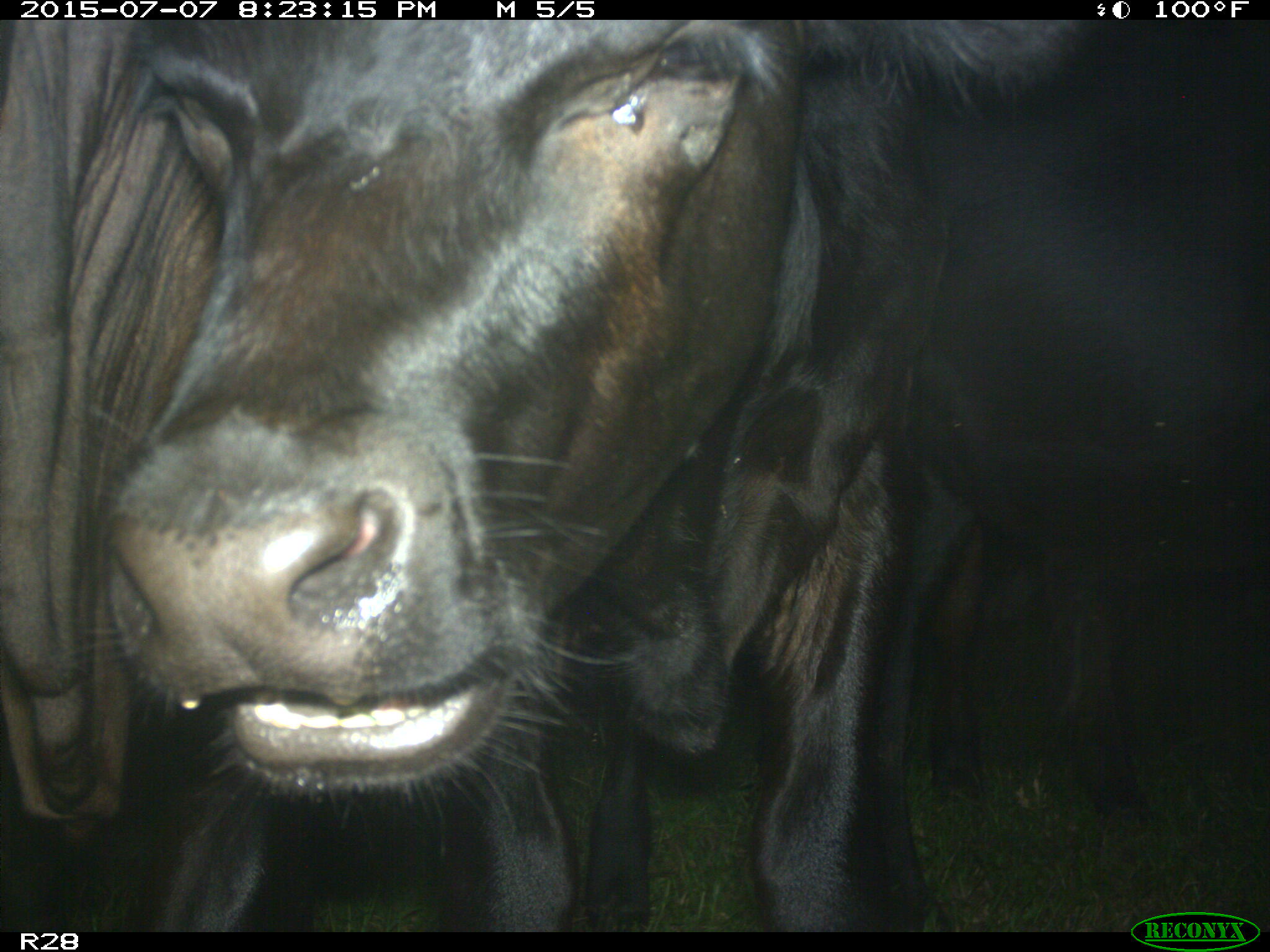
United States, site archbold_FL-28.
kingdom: Animalia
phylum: Chordata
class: Mammalia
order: Artiodactyla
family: Bovidae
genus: Bos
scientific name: Bos taurus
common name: domestic cow